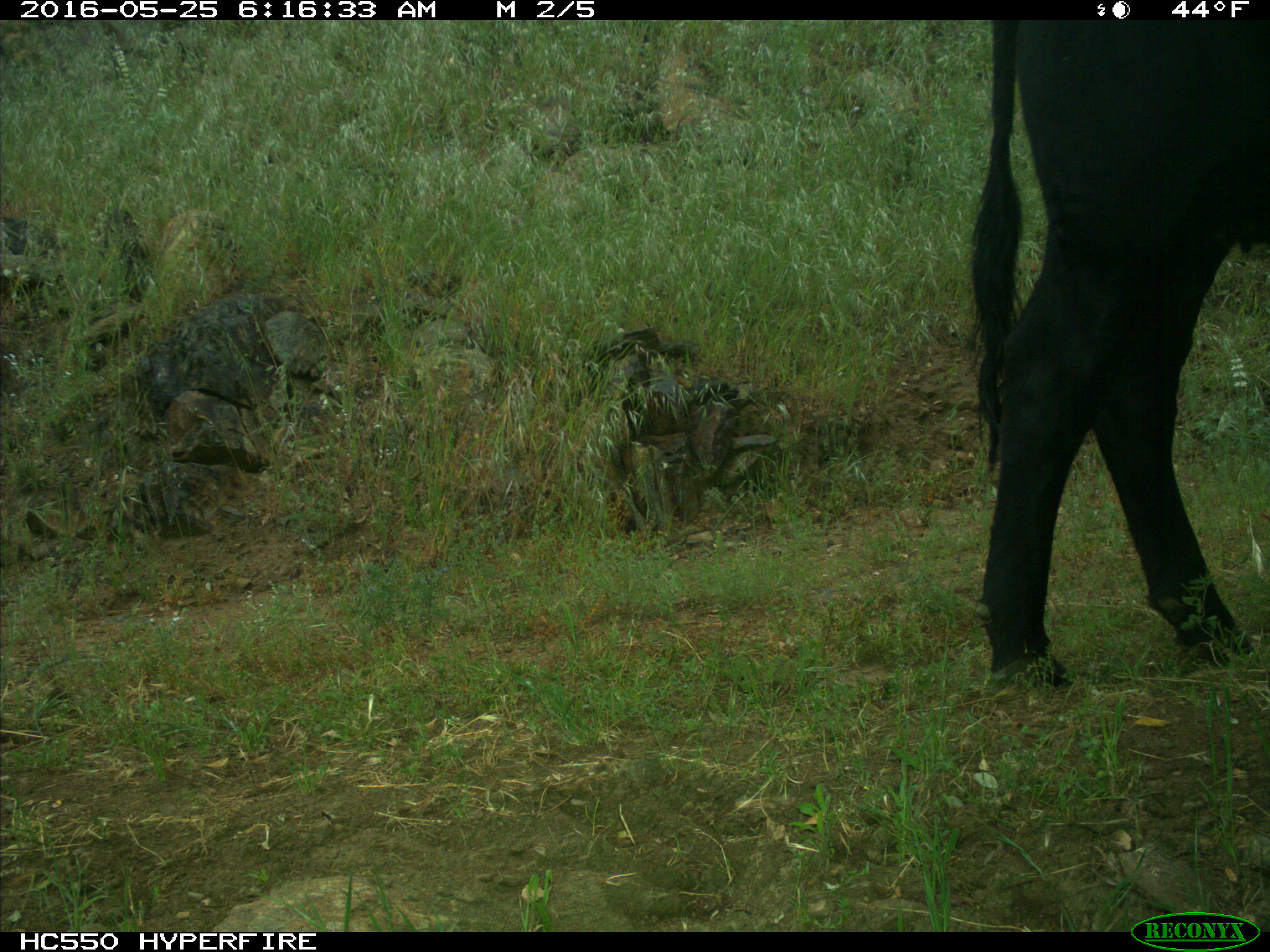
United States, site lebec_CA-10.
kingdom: Animalia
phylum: Chordata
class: Mammalia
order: Artiodactyla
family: Bovidae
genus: Bos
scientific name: Bos taurus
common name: domestic cow